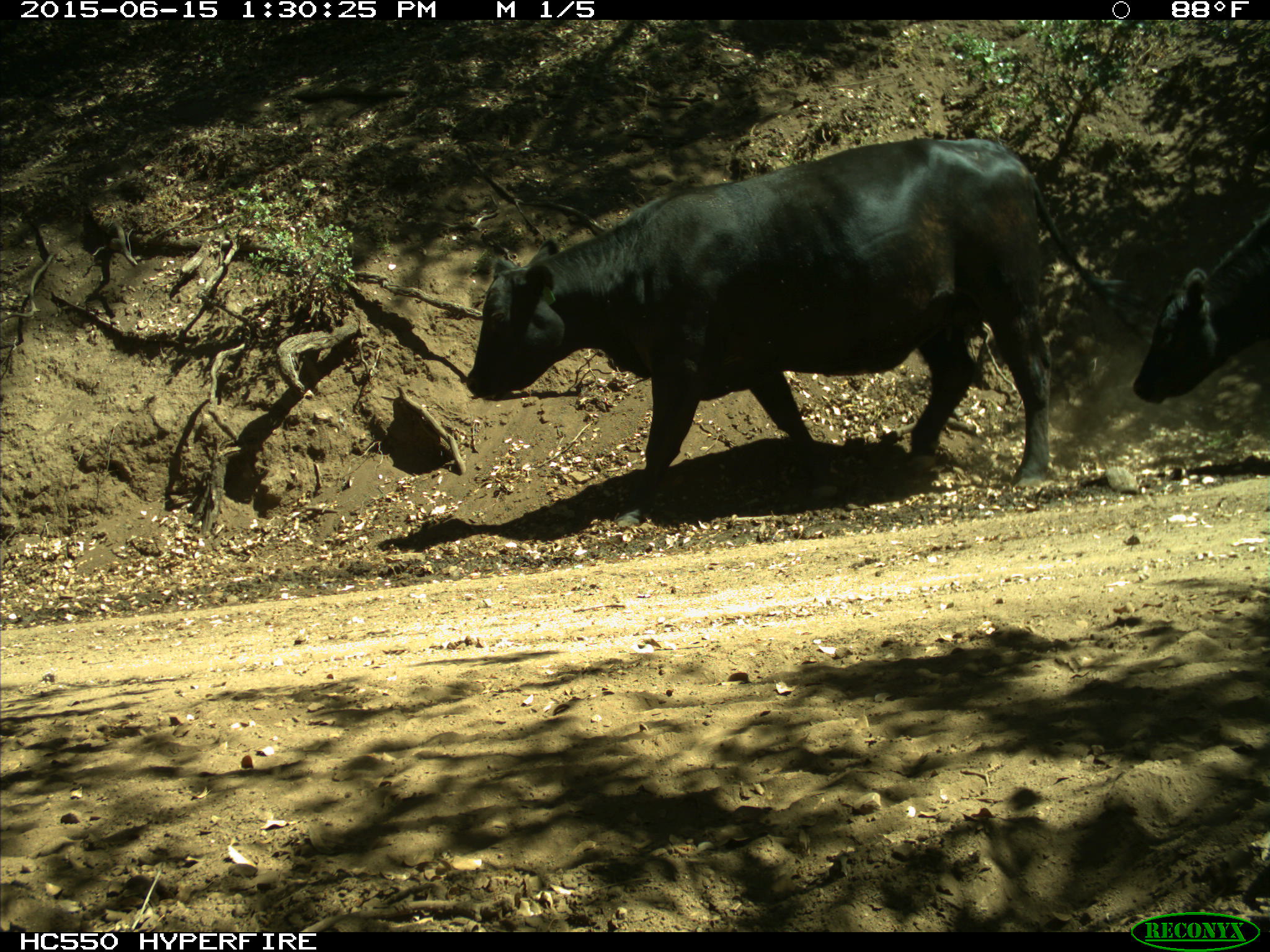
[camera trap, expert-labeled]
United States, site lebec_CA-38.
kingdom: Animalia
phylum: Chordata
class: Mammalia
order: Artiodactyla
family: Bovidae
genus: Bos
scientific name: Bos taurus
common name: domestic cow